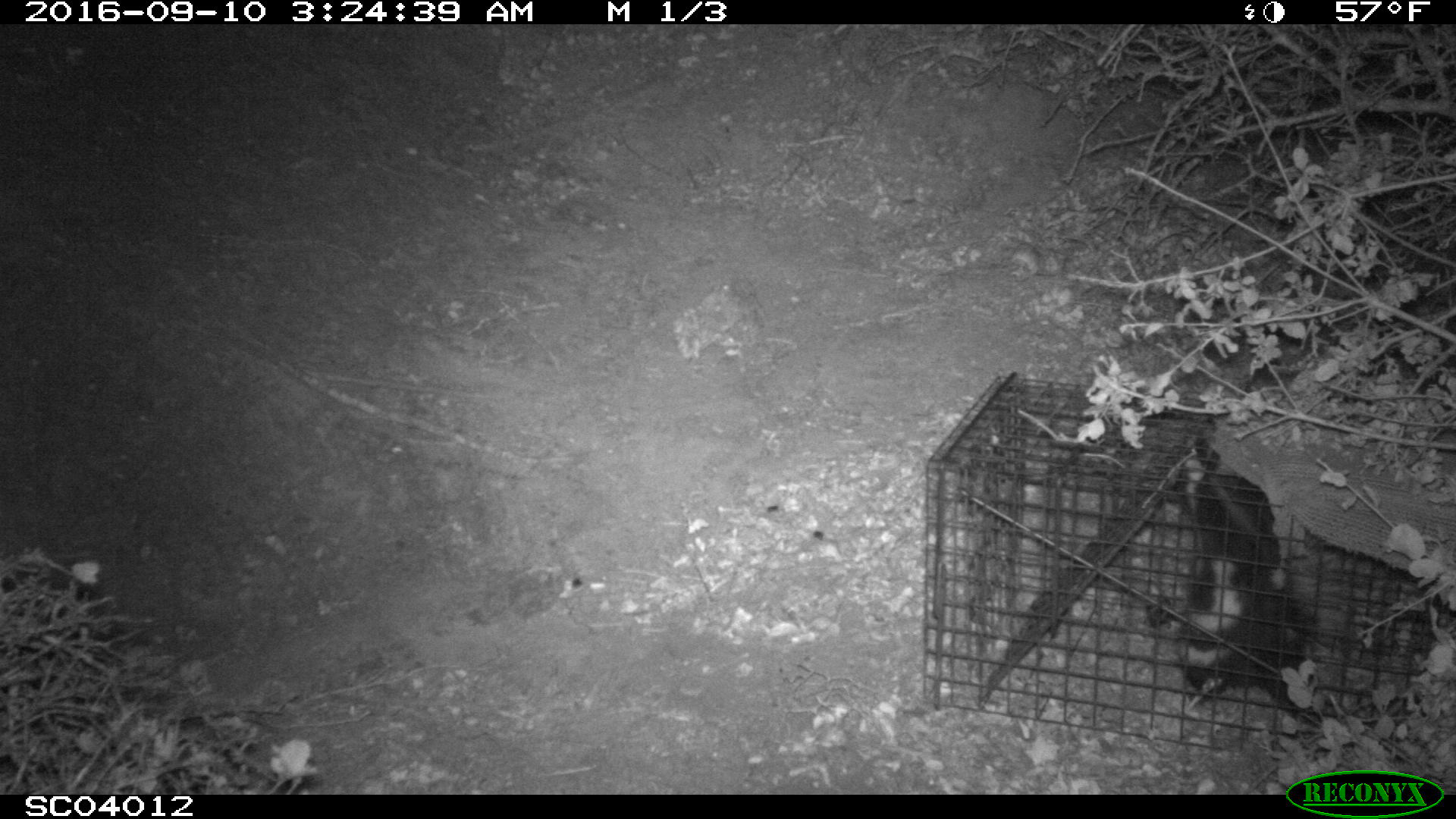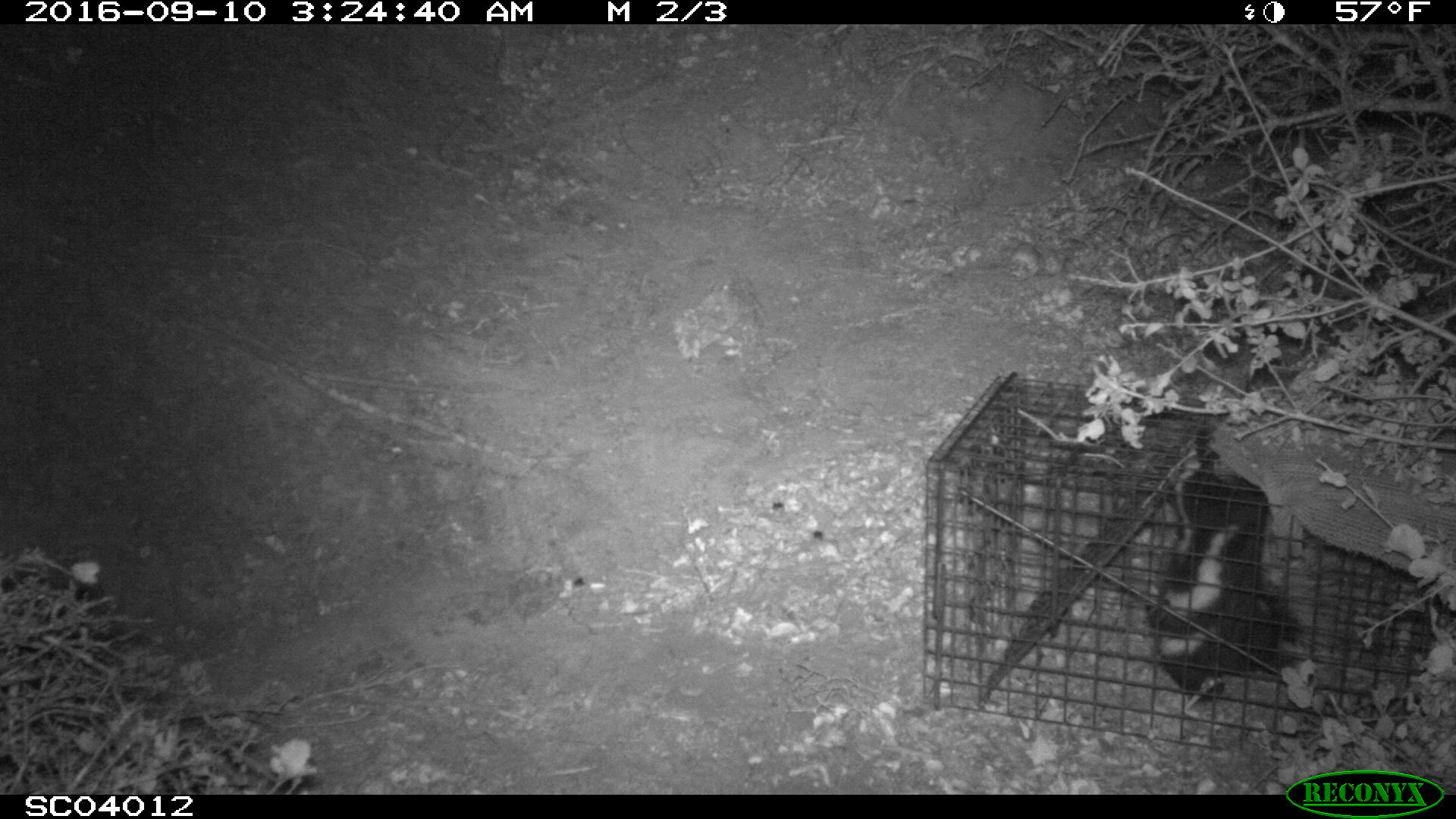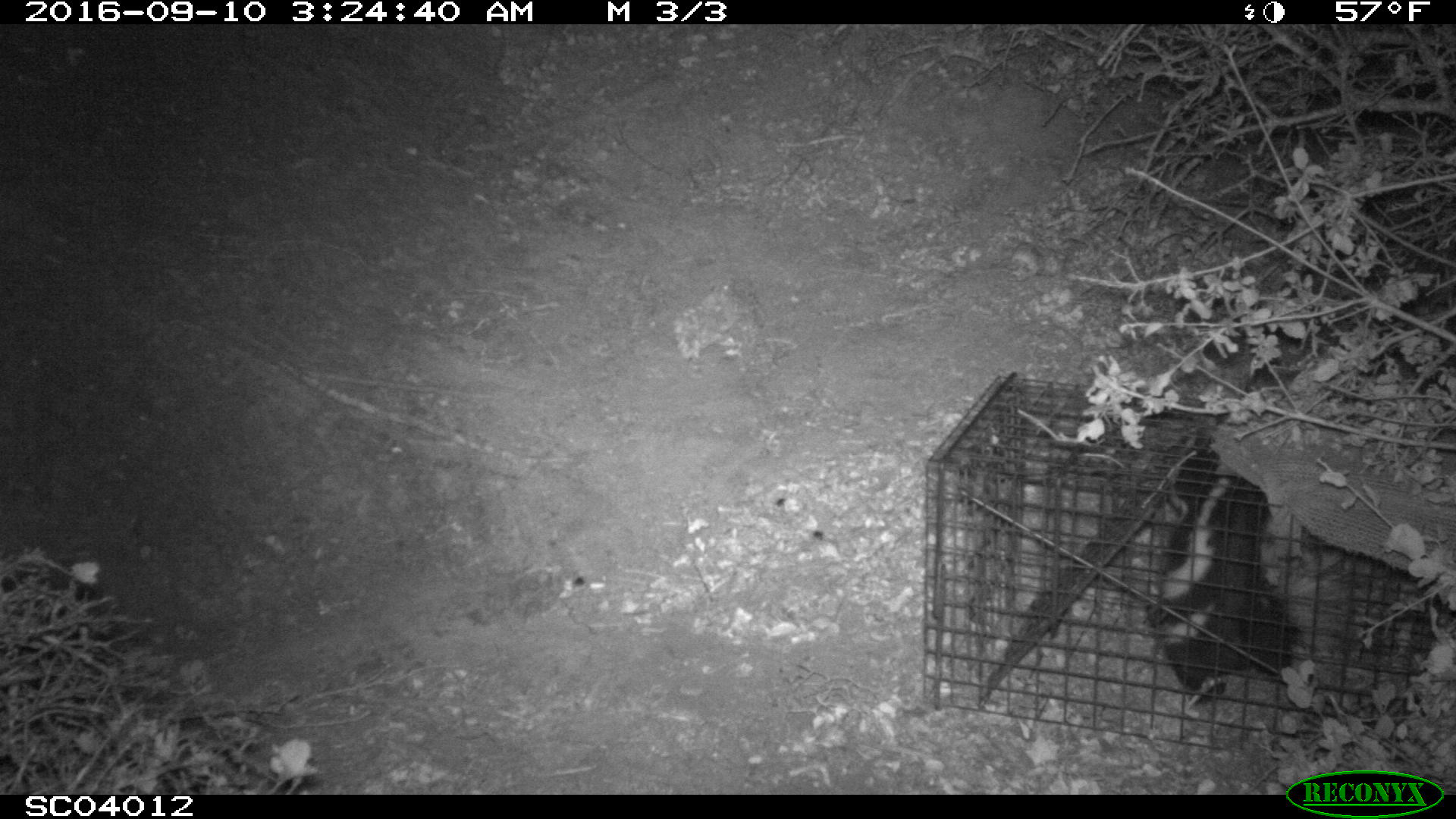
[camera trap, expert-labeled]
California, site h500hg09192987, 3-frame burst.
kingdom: Animalia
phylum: Chordata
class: Mammalia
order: Carnivora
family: Mephitidae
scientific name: Mephitidae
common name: skunk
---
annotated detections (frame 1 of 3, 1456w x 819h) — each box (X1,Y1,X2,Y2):
skunk: (1147,435,1320,727)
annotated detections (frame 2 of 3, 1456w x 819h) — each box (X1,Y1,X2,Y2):
skunk: (1144,427,1313,742)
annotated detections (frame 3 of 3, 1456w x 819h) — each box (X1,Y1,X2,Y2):
skunk: (1145,445,1349,704)